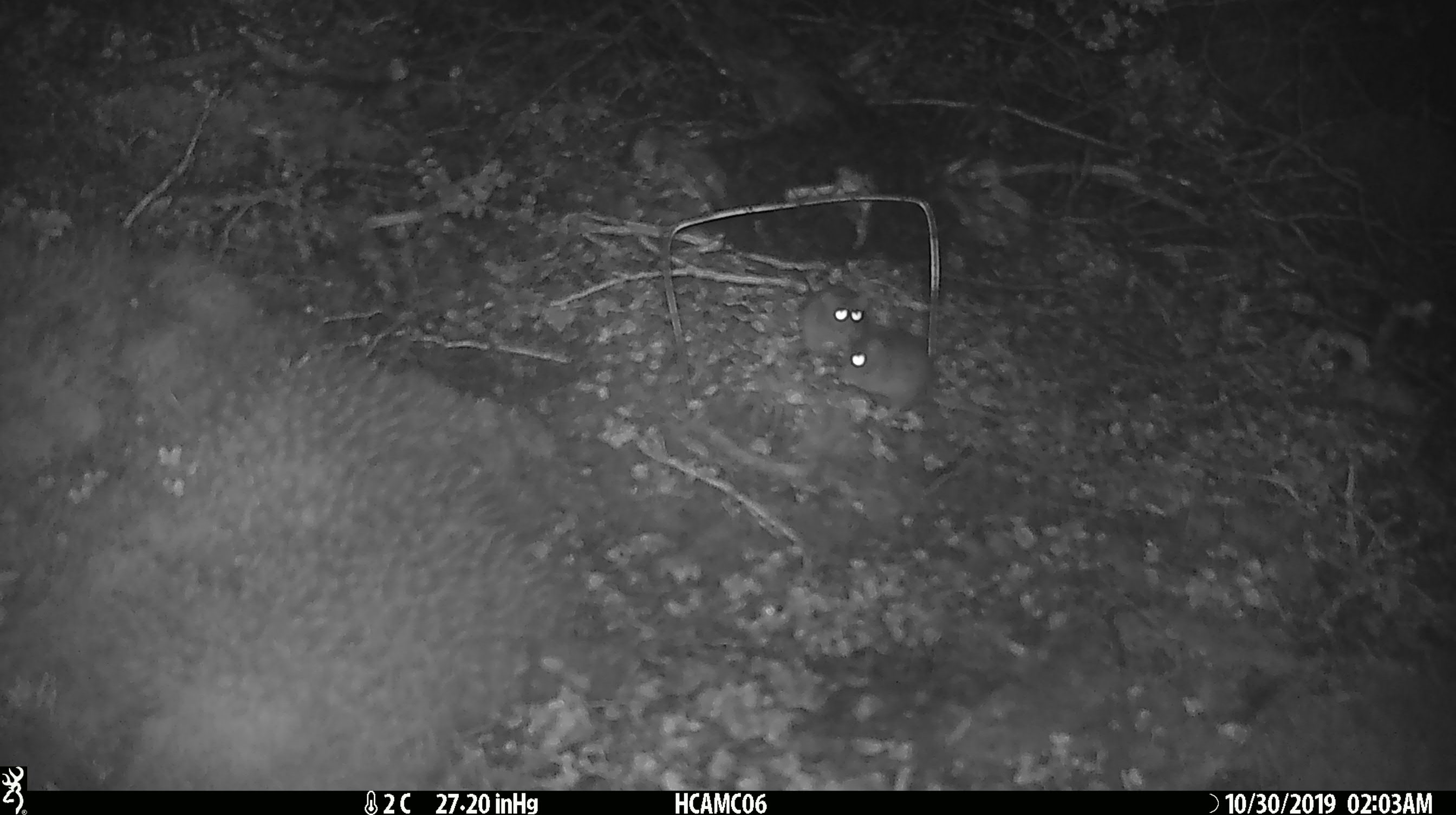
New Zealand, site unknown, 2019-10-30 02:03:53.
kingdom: Animalia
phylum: Chordata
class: Mammalia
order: Rodentia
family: Muridae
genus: Mus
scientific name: Mus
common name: mouse